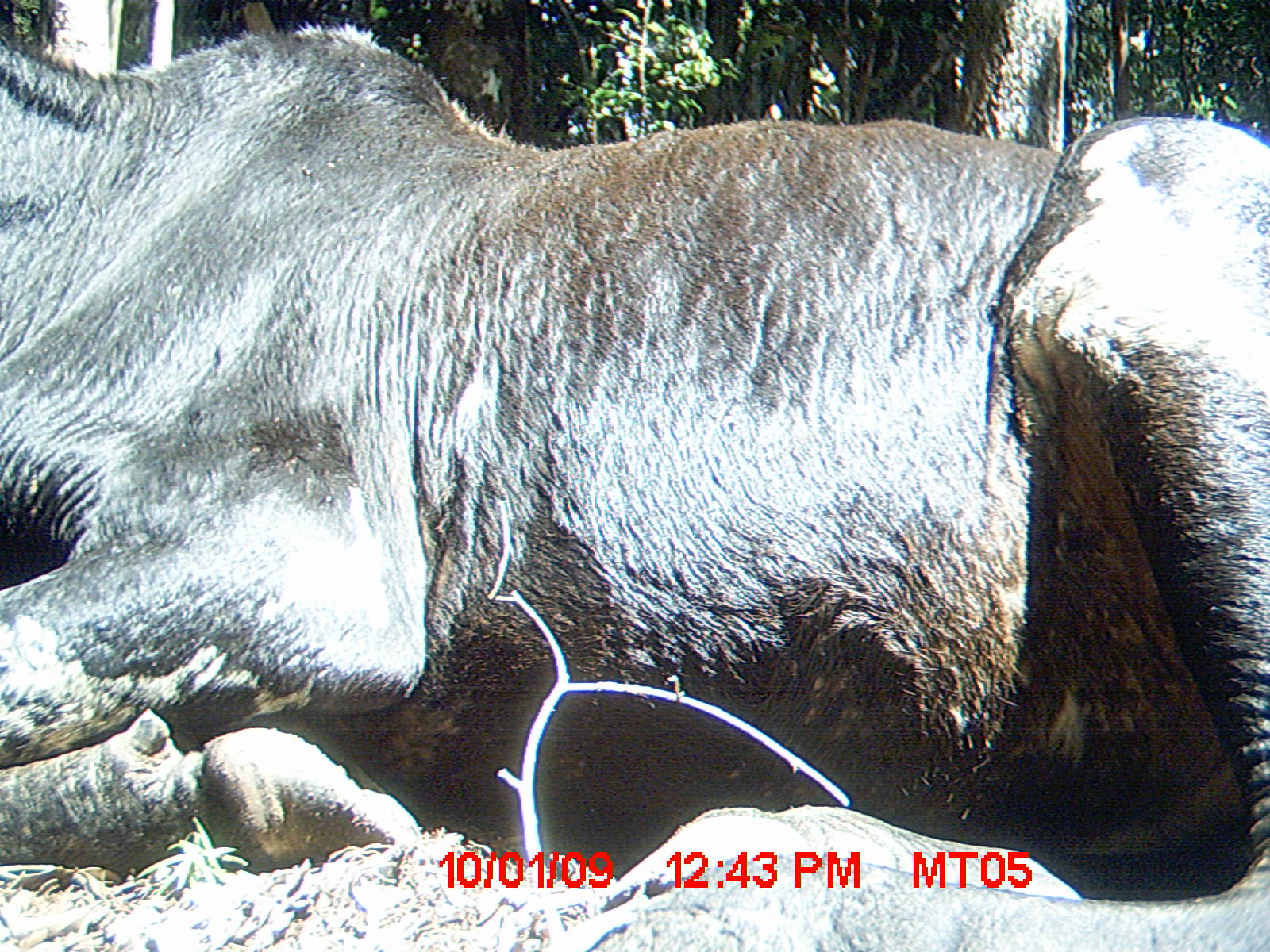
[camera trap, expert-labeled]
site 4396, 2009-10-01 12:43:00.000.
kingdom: Animalia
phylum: Chordata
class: Mammalia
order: Artiodactyla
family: Bovidae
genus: Bos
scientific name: Bos taurus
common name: domestic cattle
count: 3